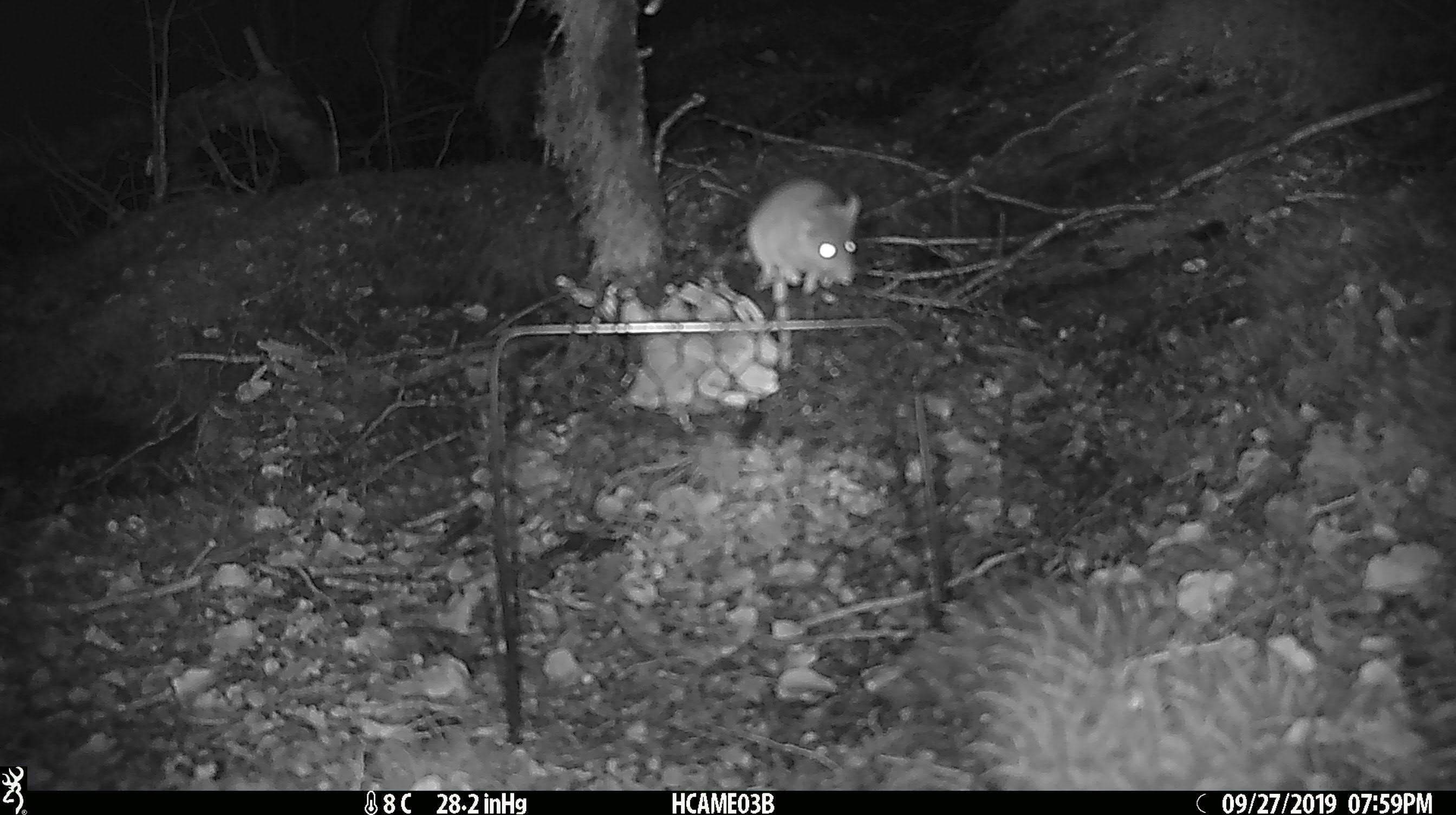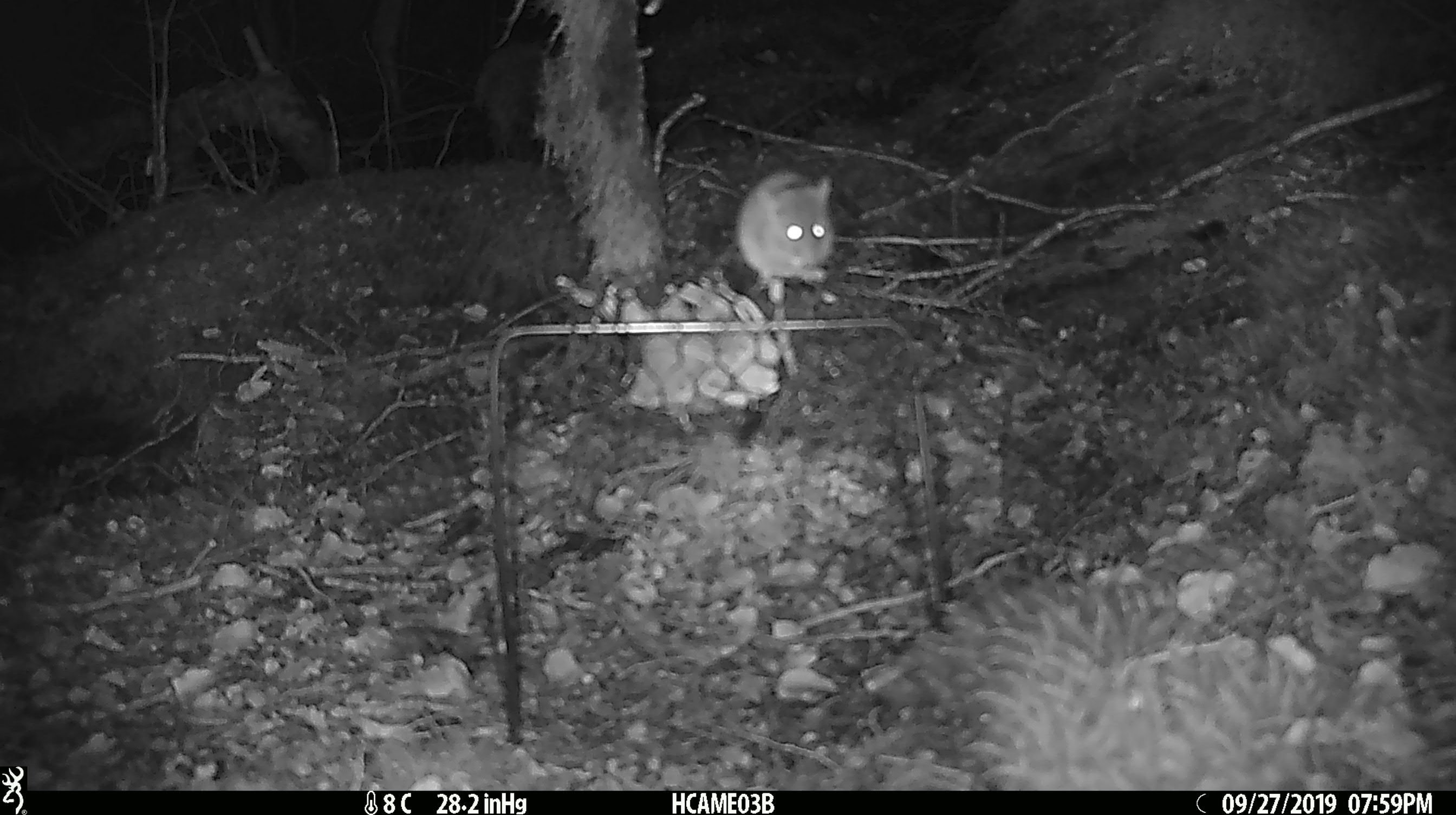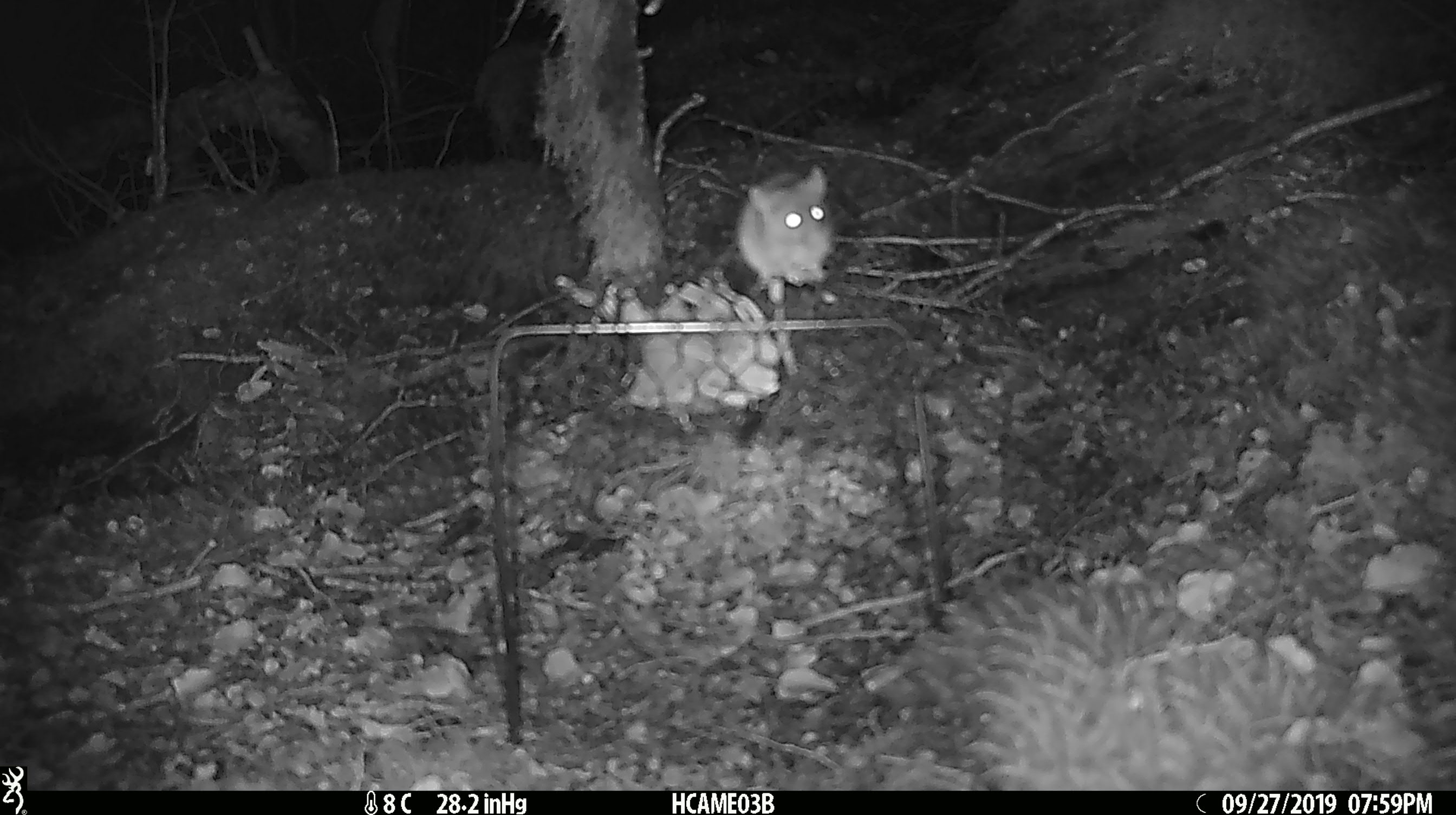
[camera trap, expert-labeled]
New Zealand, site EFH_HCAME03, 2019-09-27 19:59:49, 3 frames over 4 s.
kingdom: Animalia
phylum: Chordata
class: Mammalia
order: Rodentia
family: Muridae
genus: Mus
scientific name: Mus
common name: mouse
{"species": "mouse (Mus)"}